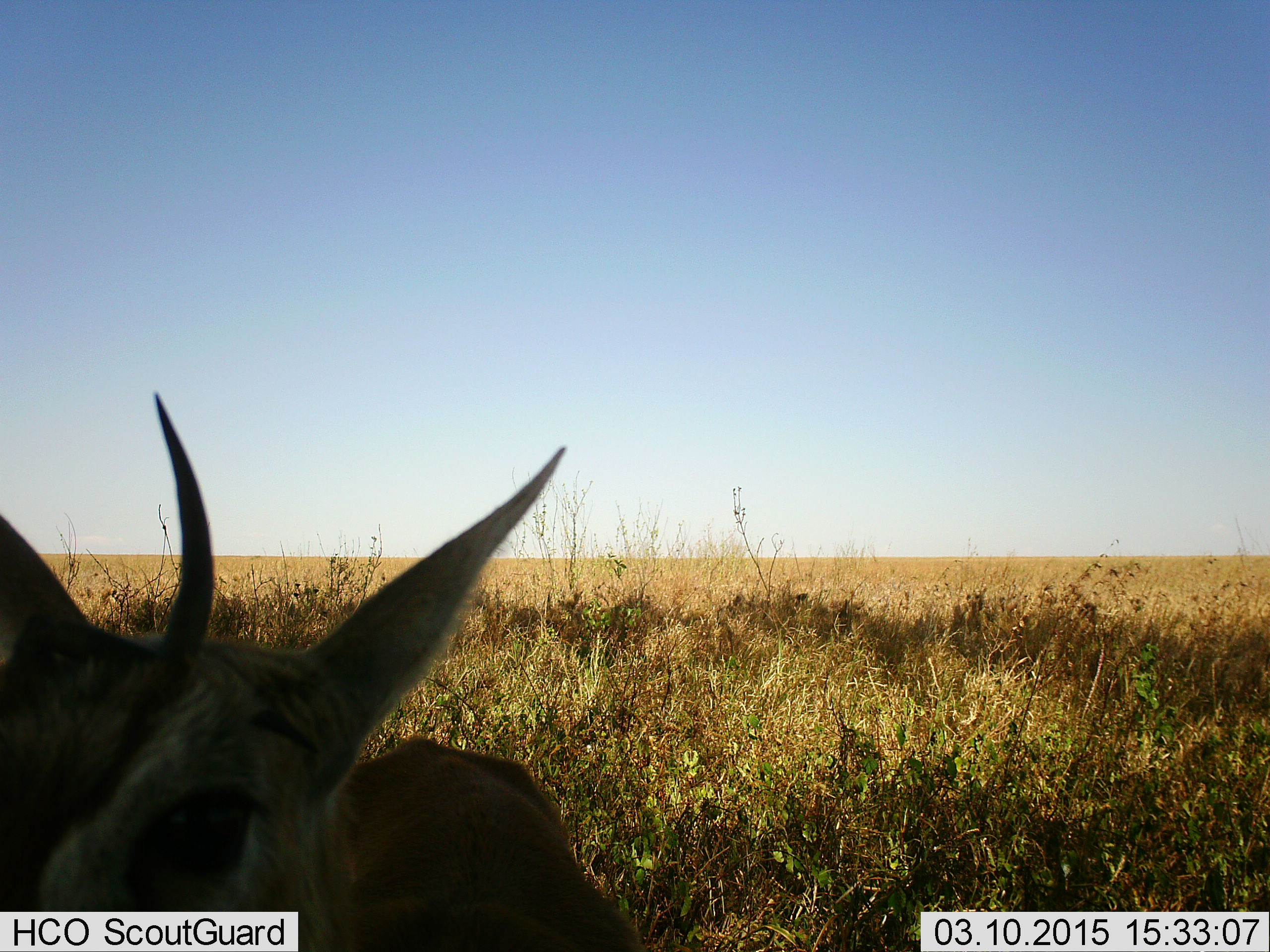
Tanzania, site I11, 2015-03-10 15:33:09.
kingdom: Animalia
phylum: Chordata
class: Mammalia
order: Artiodactyla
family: Bovidae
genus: Eudorcas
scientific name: Eudorcas thomsonii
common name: thomson's gazelle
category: gazellethomsons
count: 1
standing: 80%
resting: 20%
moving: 0%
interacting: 0%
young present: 0%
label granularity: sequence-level